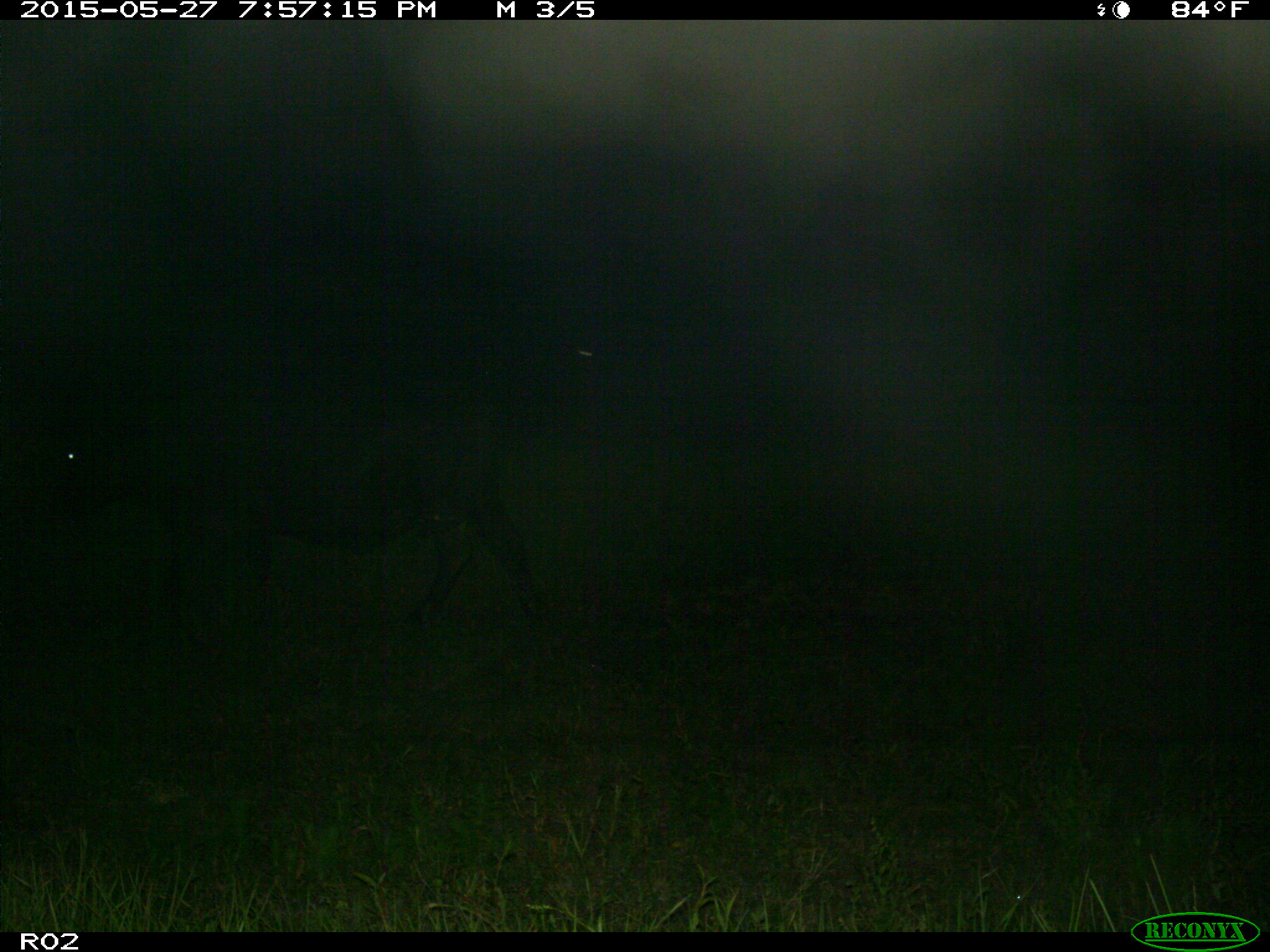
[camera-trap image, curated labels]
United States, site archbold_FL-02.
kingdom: Animalia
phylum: Chordata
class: Mammalia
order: Artiodactyla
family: Bovidae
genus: Bos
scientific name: Bos taurus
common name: domestic cow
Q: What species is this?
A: Bos taurus (domestic cow).